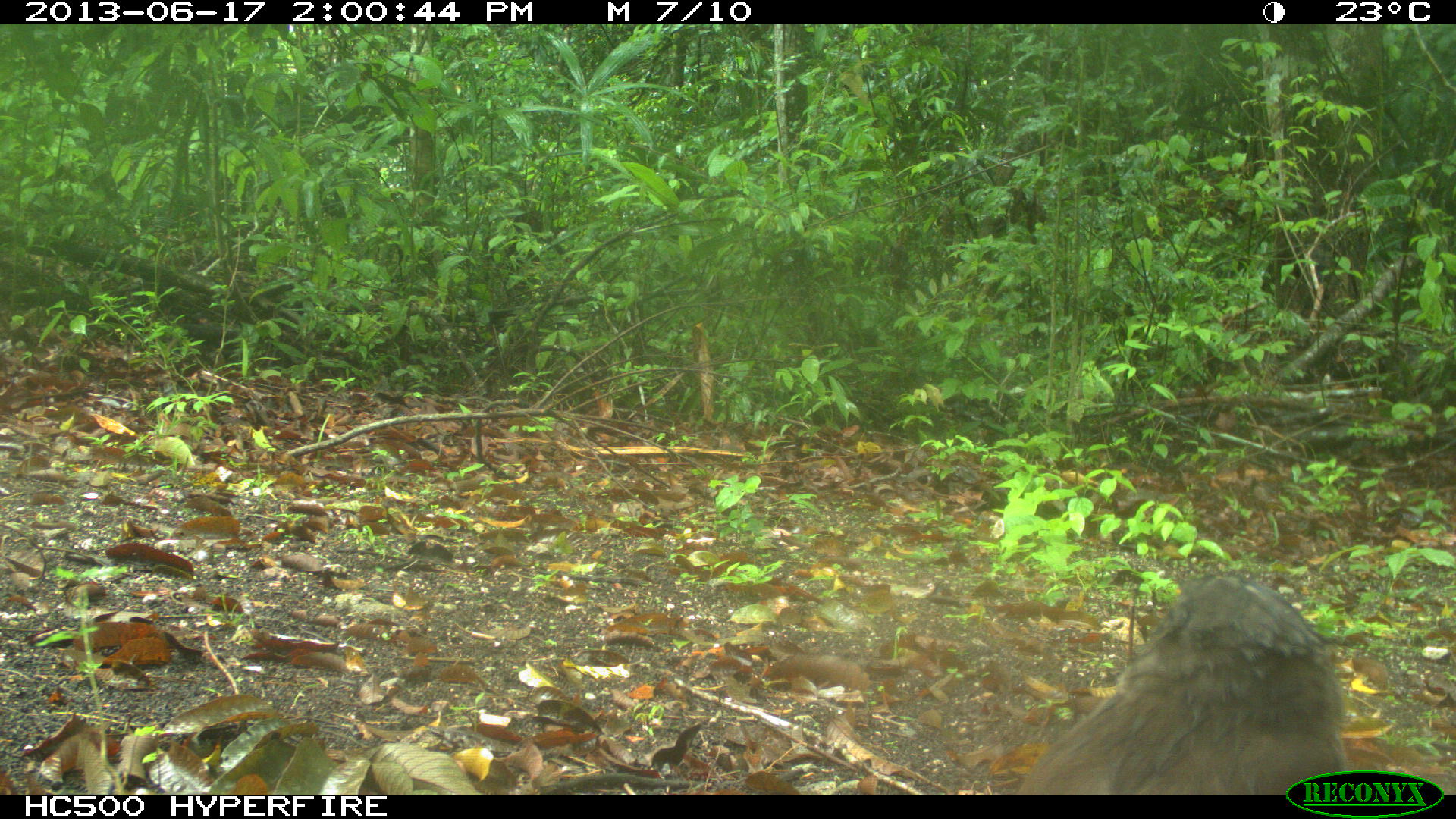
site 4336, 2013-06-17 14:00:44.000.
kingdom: Animalia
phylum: Chordata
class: Aves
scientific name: Aves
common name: birds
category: unknown raptor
Unknown raptor (birds) (Aves), count 1.